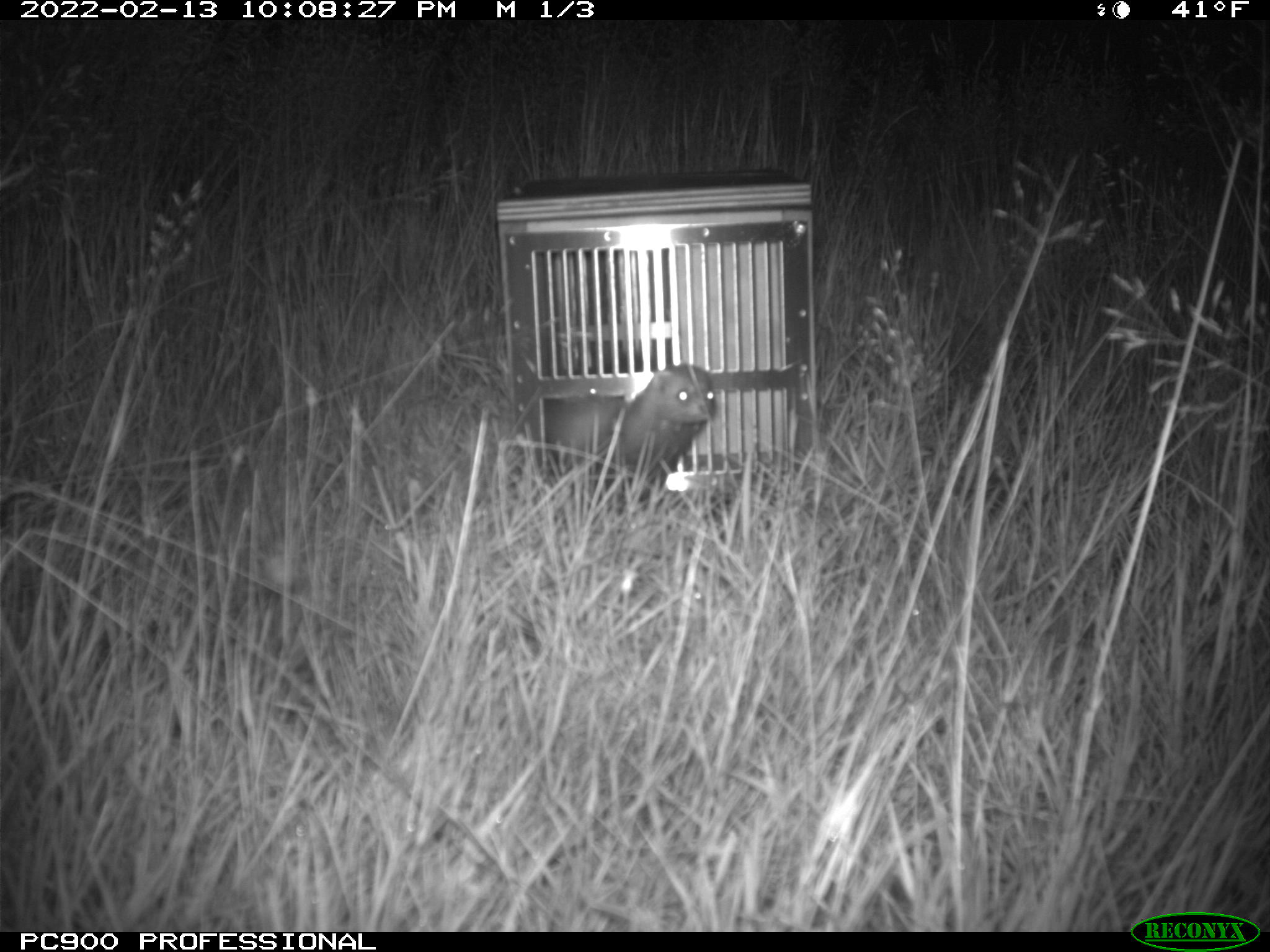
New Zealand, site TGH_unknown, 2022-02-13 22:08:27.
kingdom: Animalia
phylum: Chordata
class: Mammalia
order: Carnivora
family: Mustelidae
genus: Mustela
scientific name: Mustela furo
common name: ferret